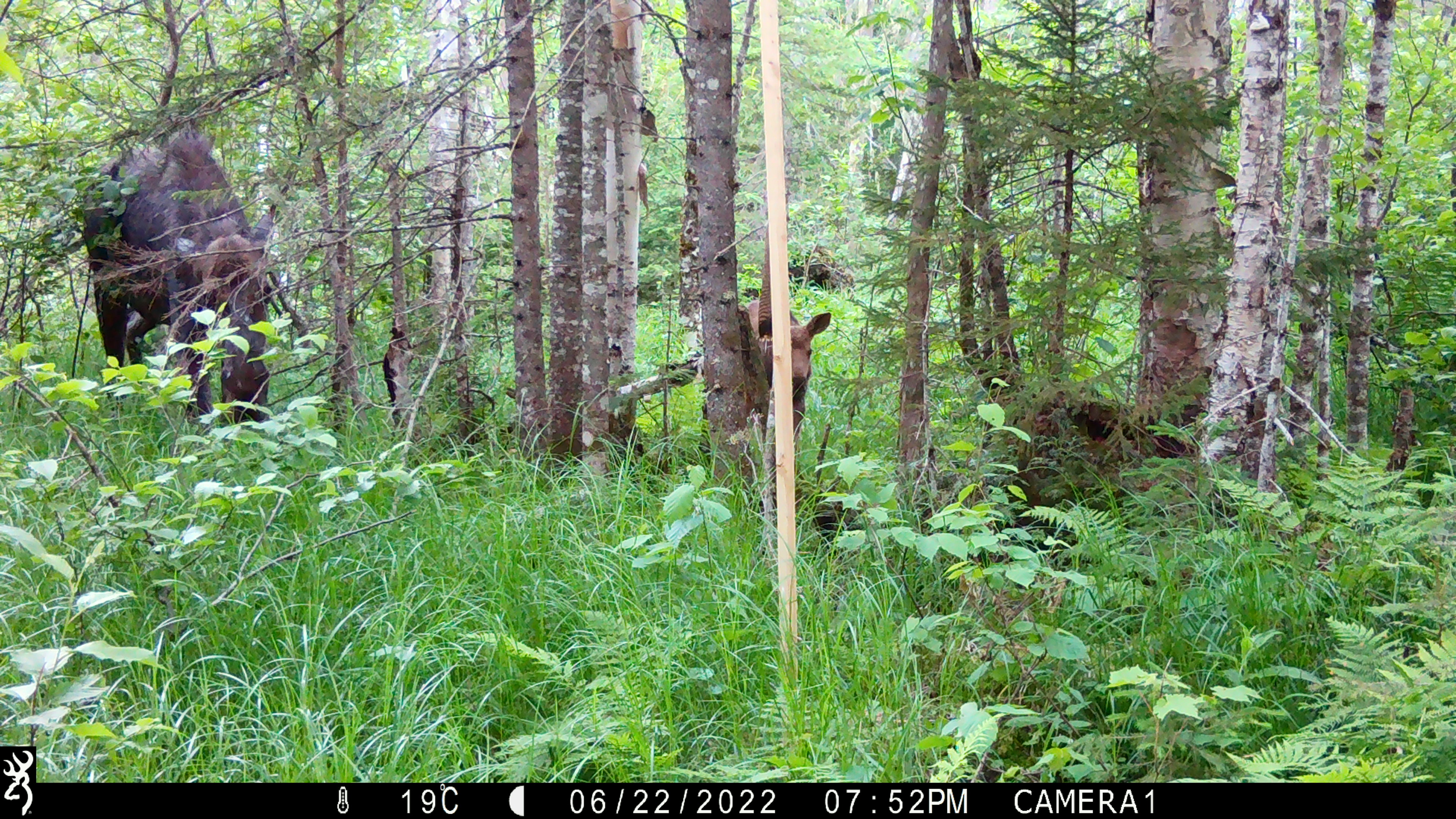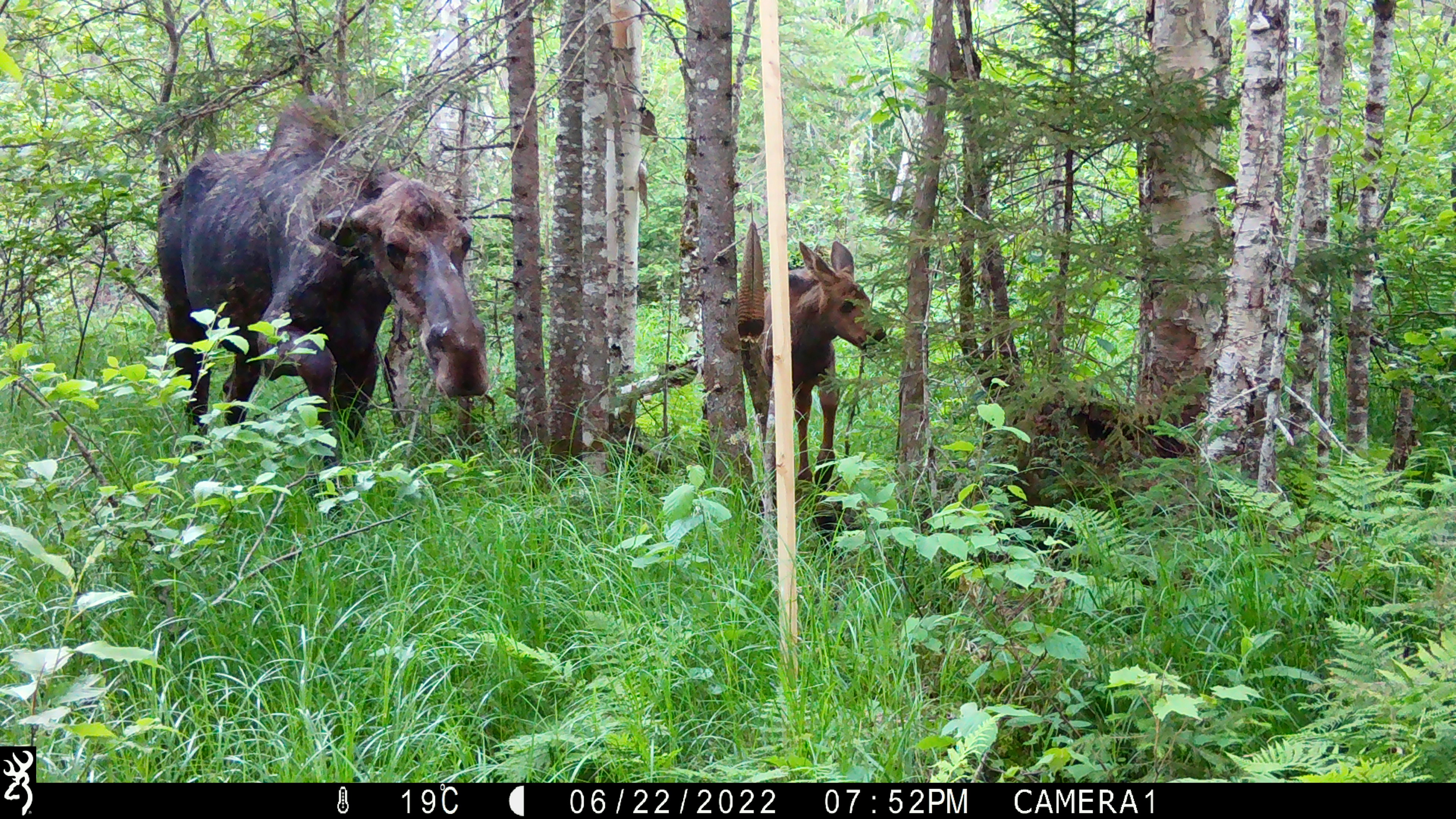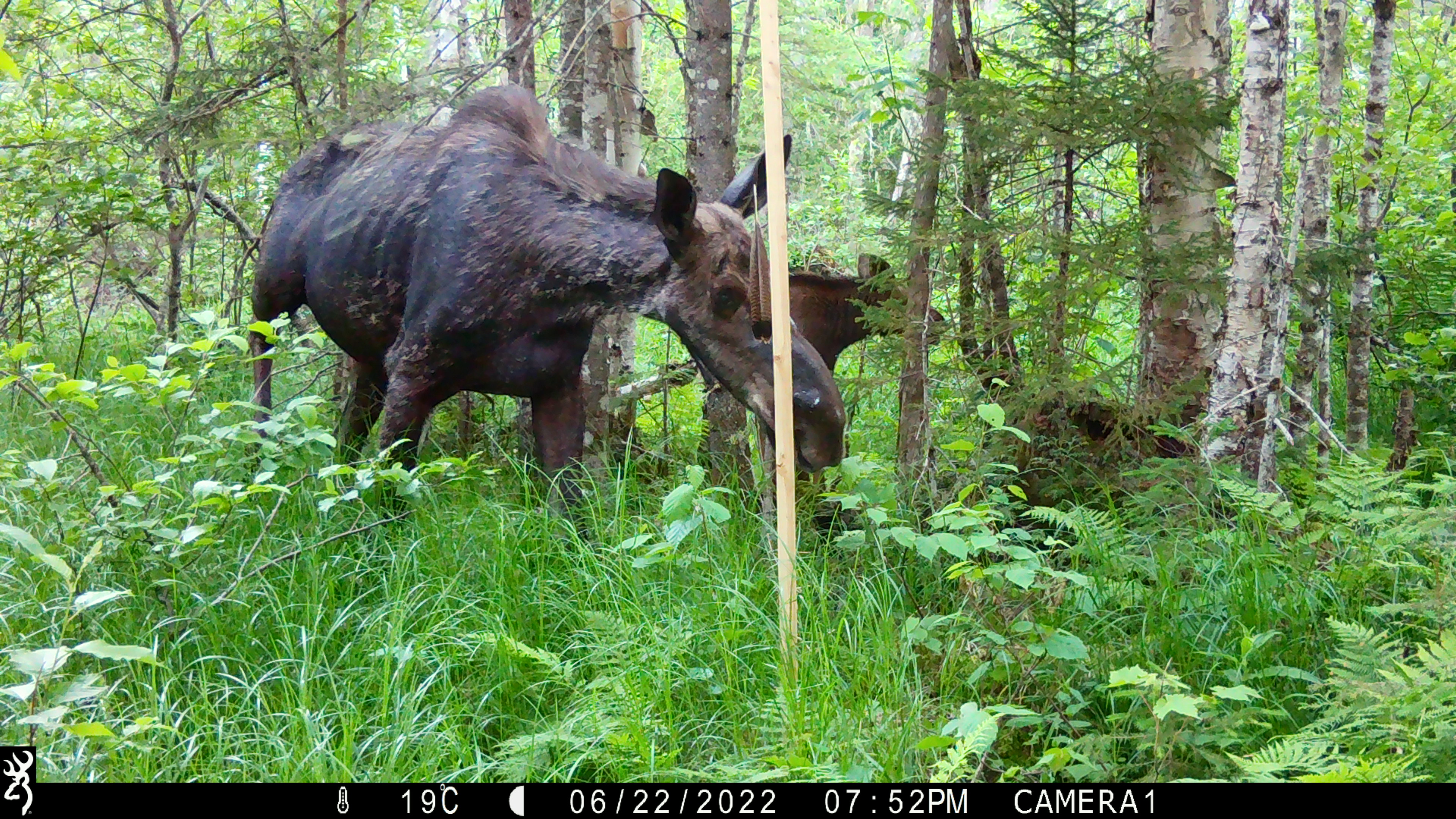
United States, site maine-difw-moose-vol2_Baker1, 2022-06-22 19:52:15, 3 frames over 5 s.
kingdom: Animalia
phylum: Chordata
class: Mammalia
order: Artiodactyla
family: Cervidae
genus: Alces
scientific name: Alces alces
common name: moose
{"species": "moose (Alces alces)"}